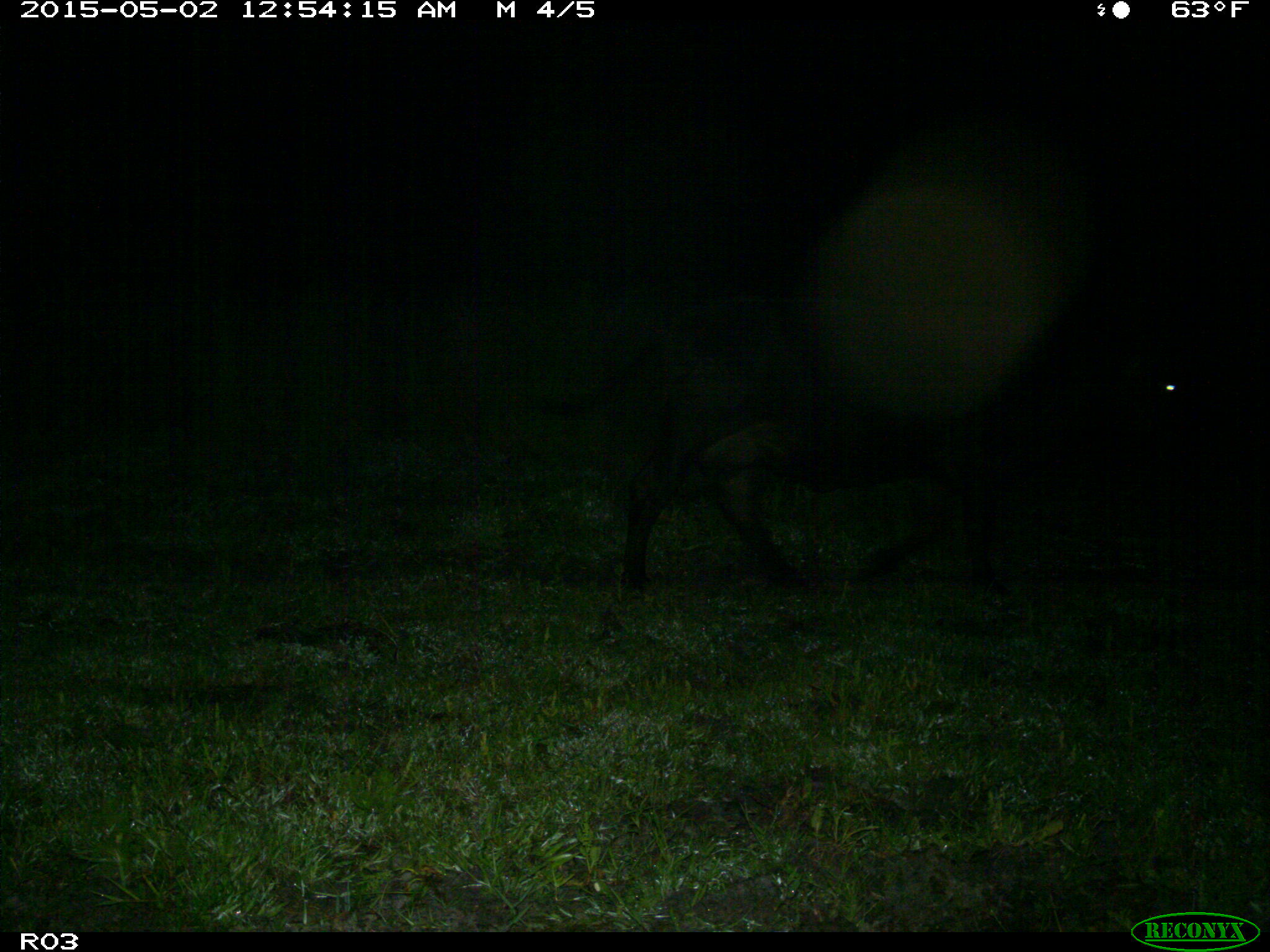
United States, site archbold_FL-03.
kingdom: Animalia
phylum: Chordata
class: Mammalia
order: Artiodactyla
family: Bovidae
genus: Bos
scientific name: Bos taurus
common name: domestic cow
Bos taurus (domestic cow).